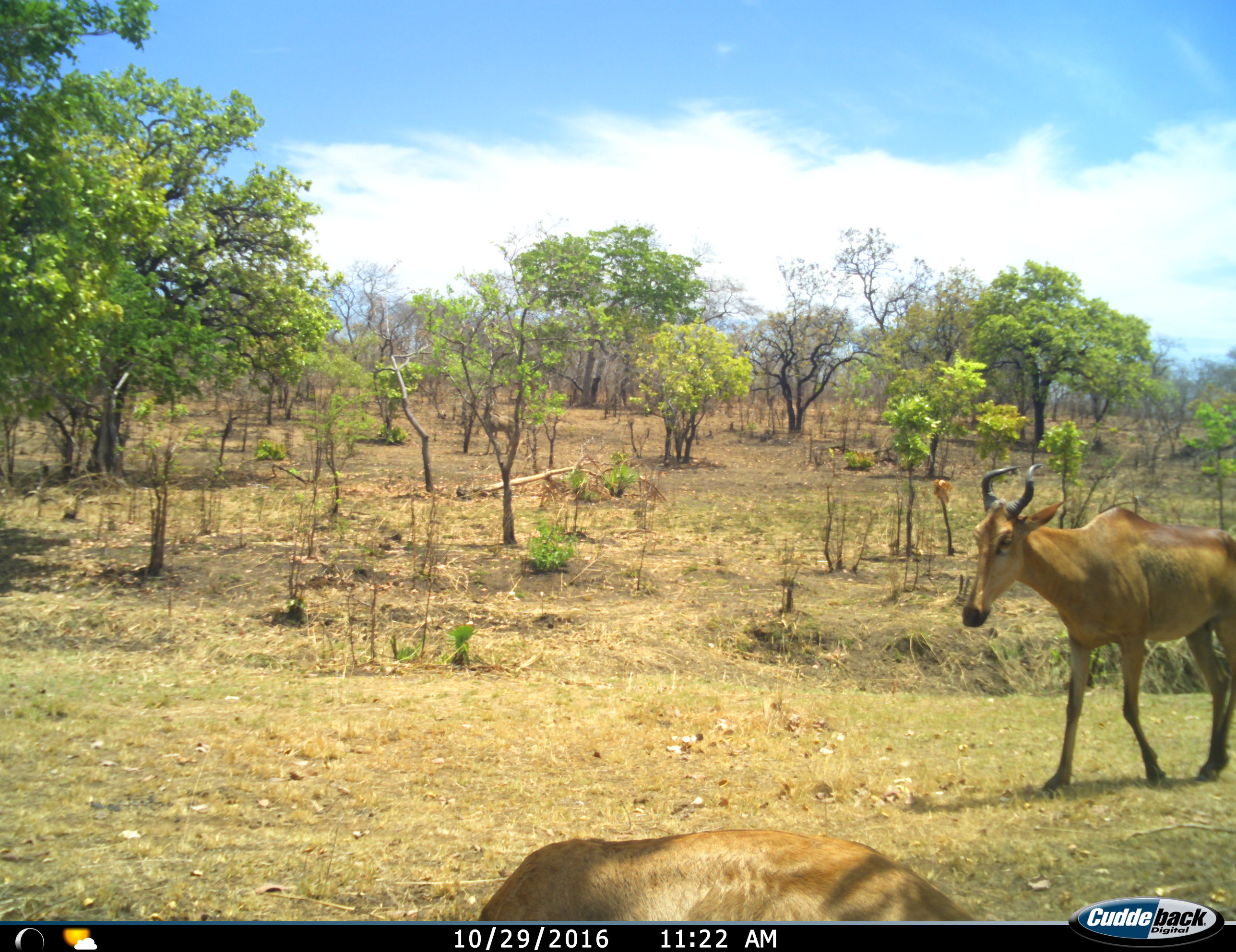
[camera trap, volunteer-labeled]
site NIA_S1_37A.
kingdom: Animalia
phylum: Chordata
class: Mammalia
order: Artiodactyla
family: Bovidae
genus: Alcelaphus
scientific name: Alcelaphus buselaphus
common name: hartebeest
Hartebeest (Alcelaphus buselaphus), count 2. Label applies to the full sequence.